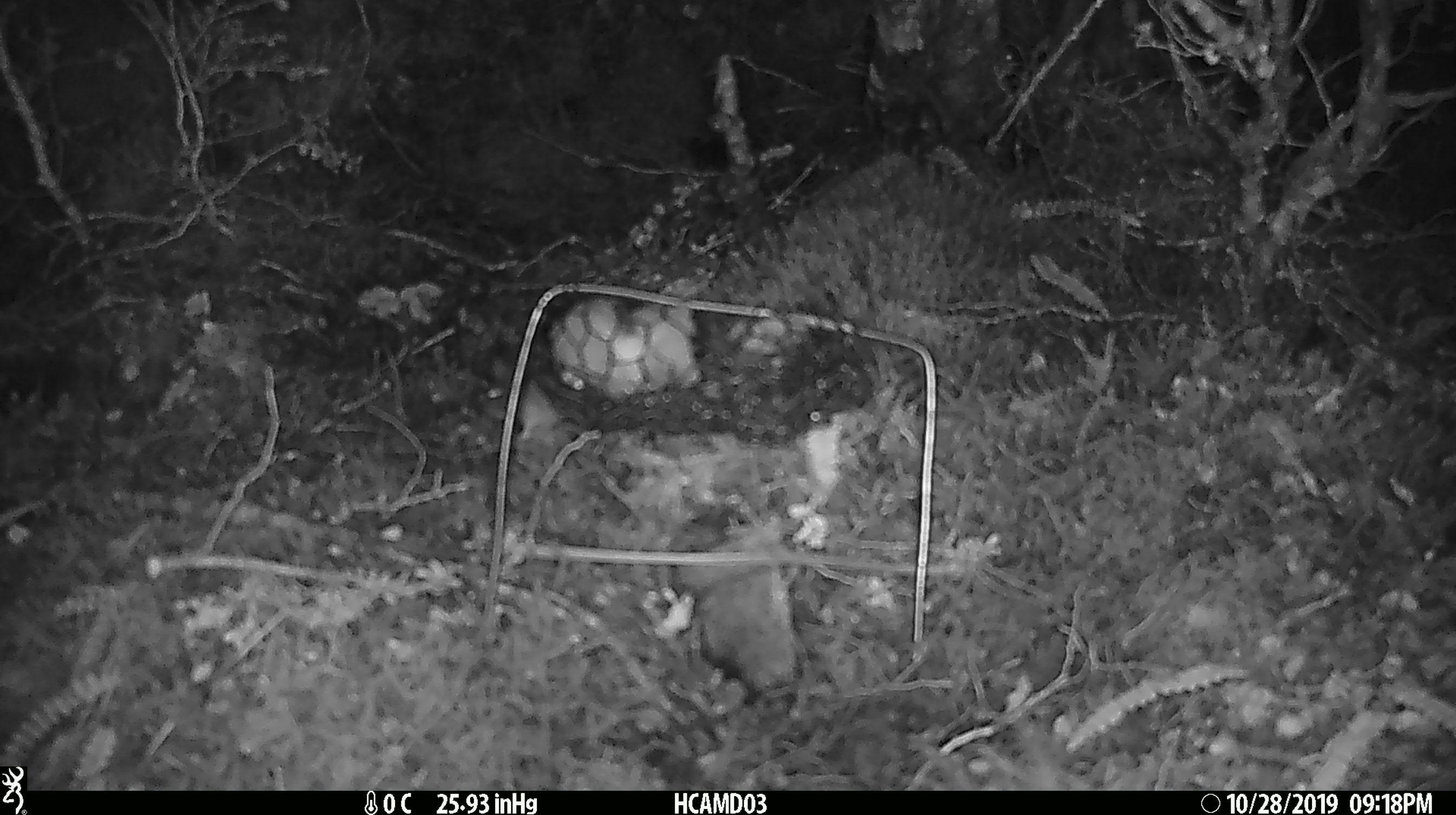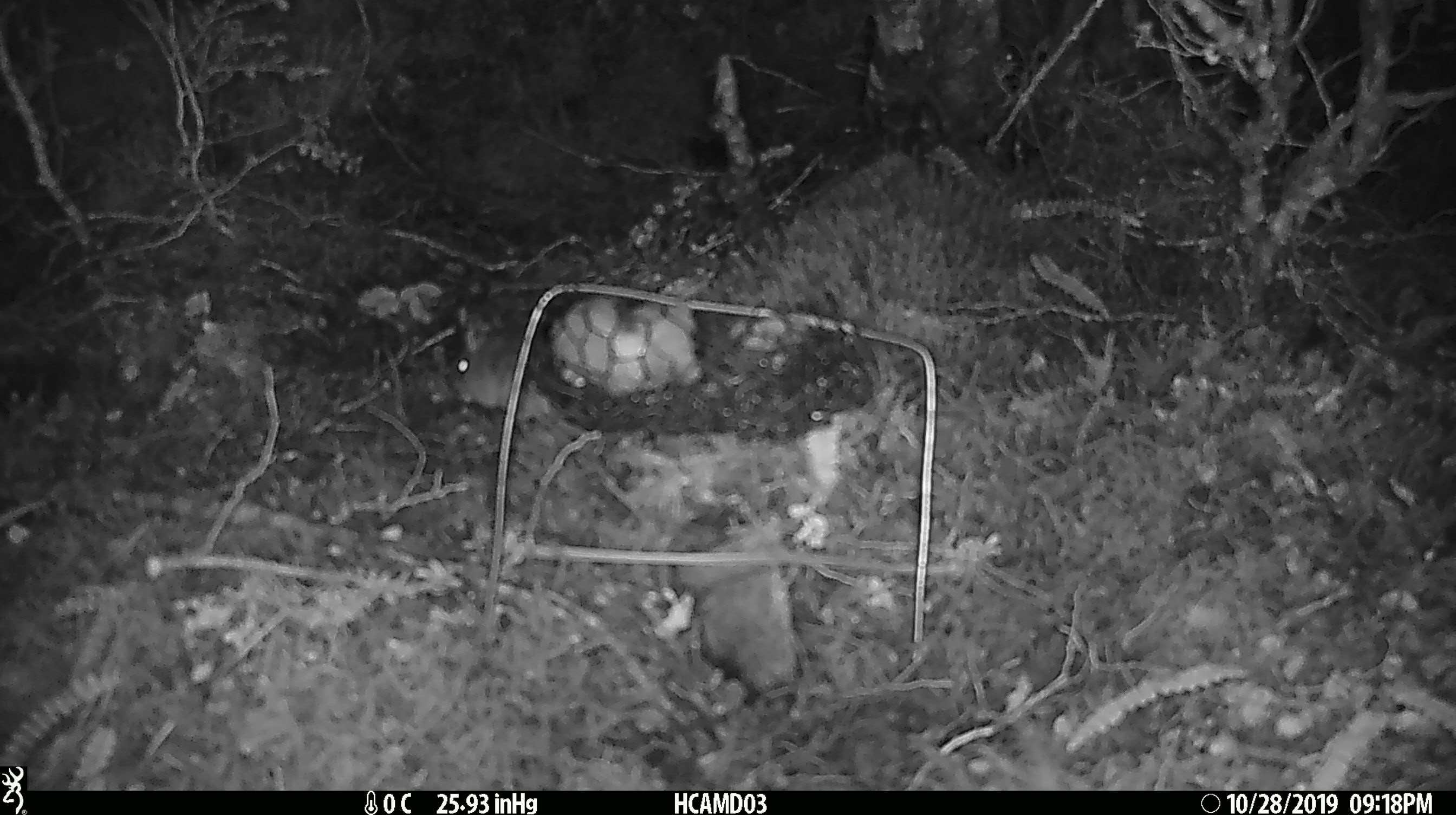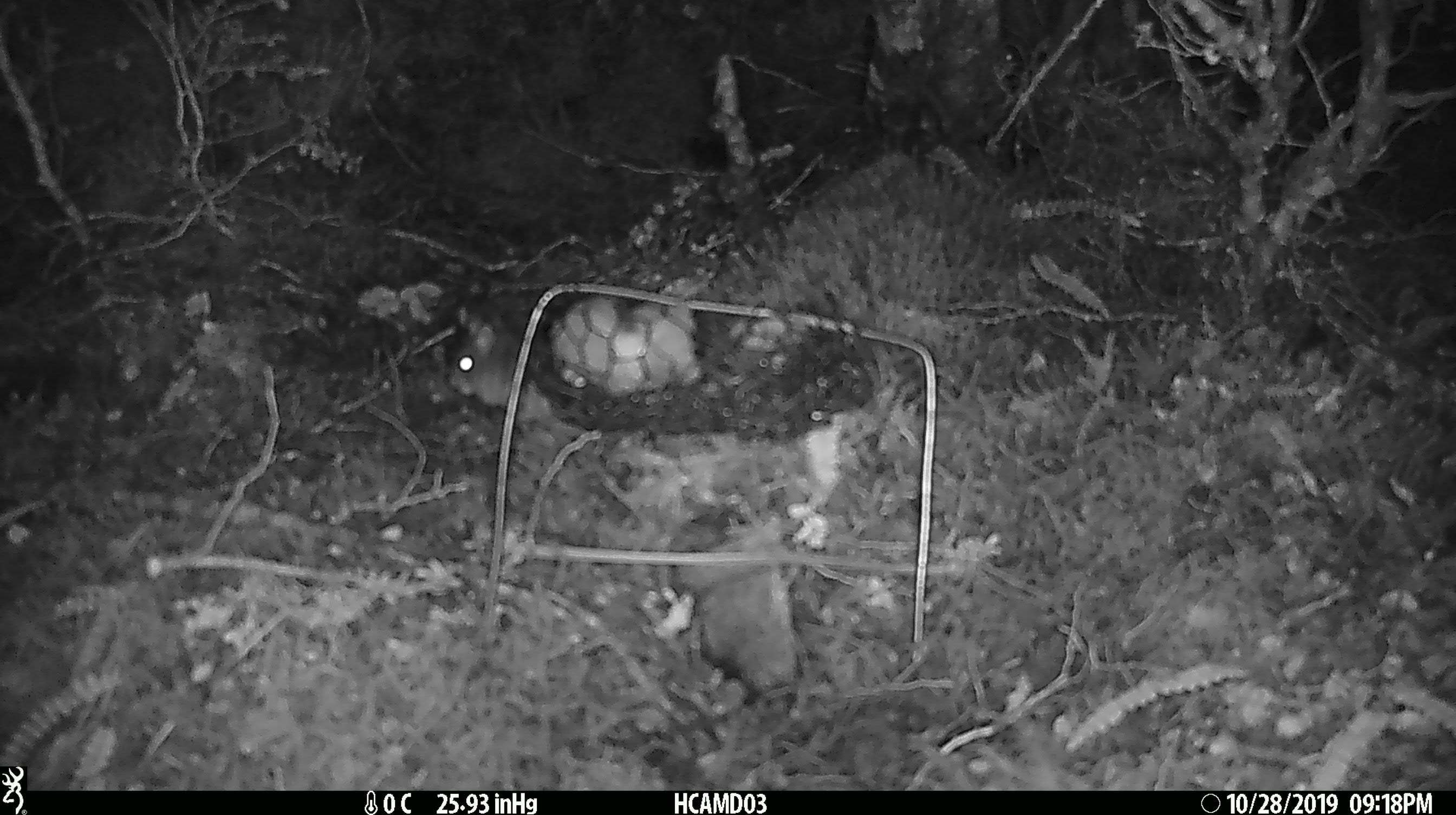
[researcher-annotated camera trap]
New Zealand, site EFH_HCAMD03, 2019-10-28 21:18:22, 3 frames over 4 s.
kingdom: Animalia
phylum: Chordata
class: Mammalia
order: Rodentia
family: Muridae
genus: Mus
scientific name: Mus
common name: mouse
Mouse (Mus).